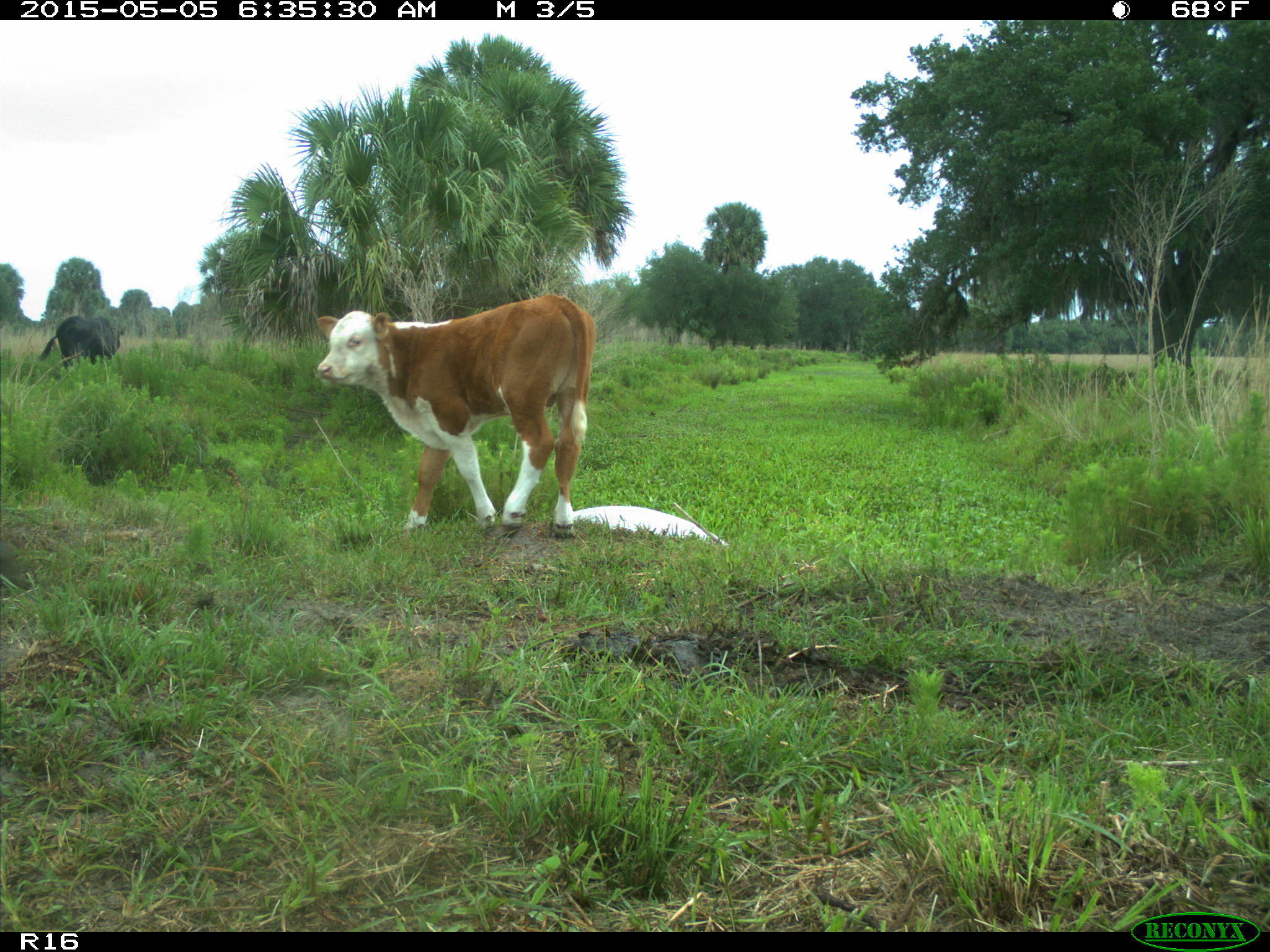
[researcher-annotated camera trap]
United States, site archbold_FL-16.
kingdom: Animalia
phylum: Chordata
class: Mammalia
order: Artiodactyla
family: Bovidae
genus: Bos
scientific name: Bos taurus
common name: domestic cow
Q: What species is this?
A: Bos taurus (domestic cow).